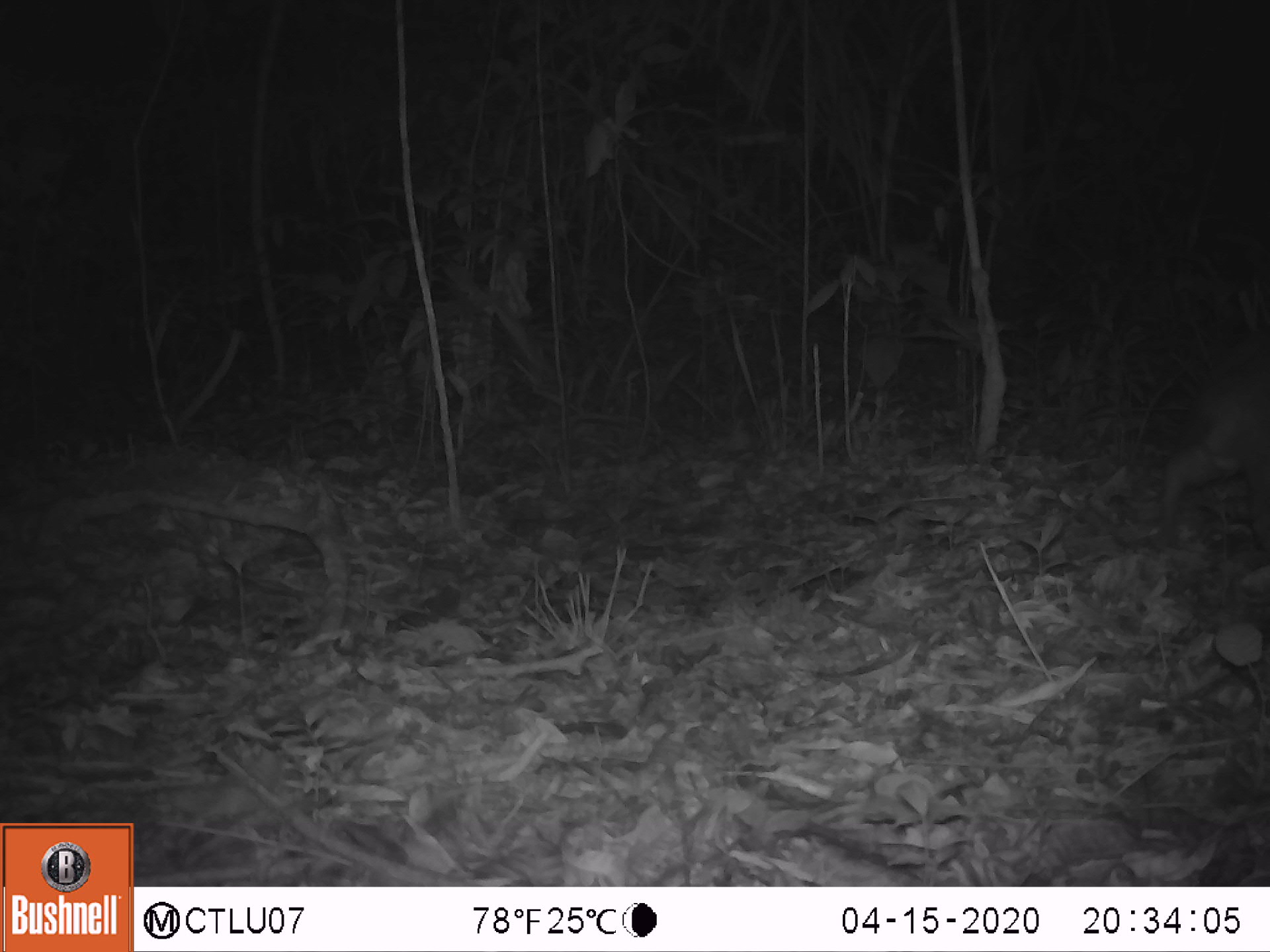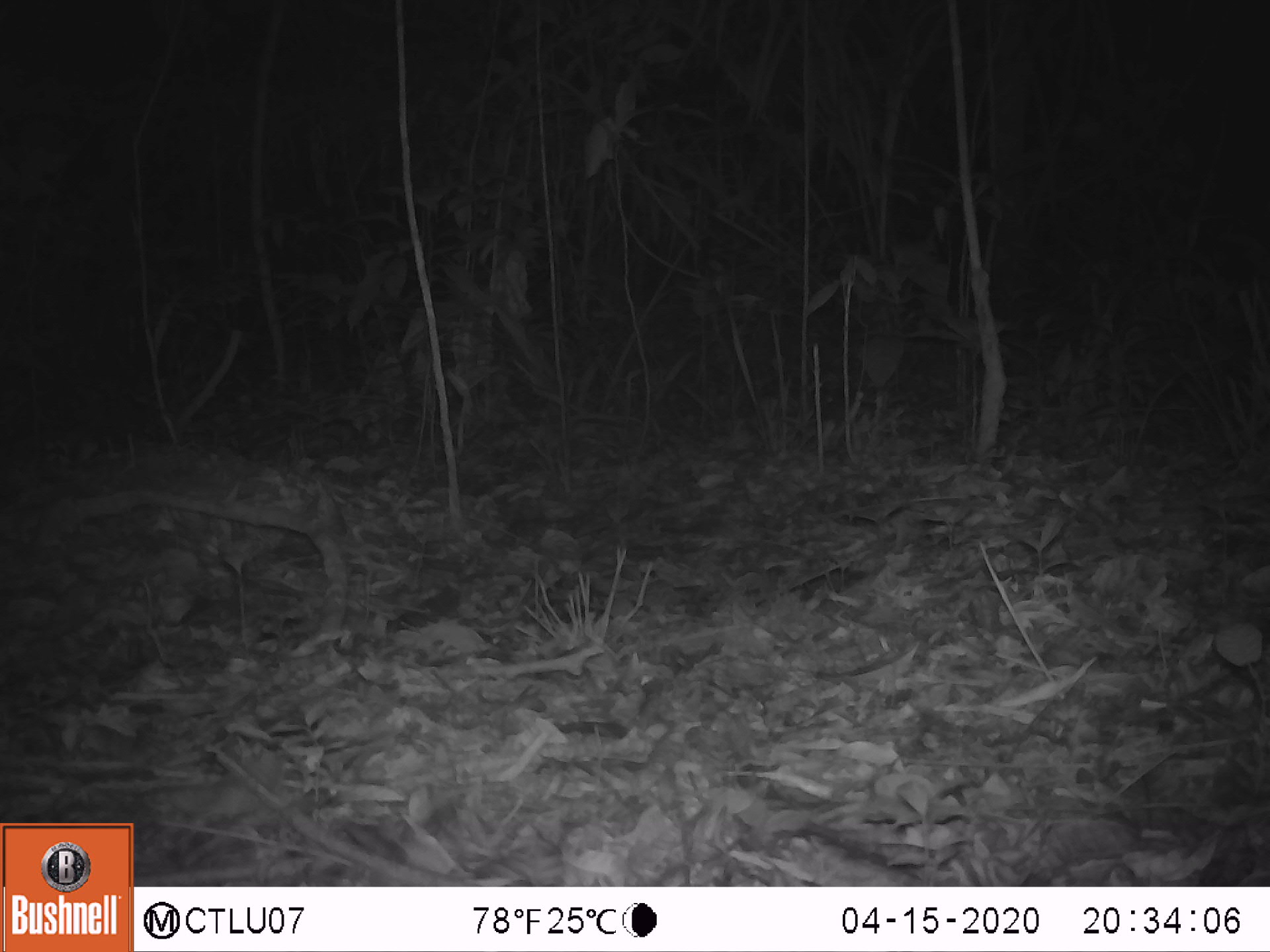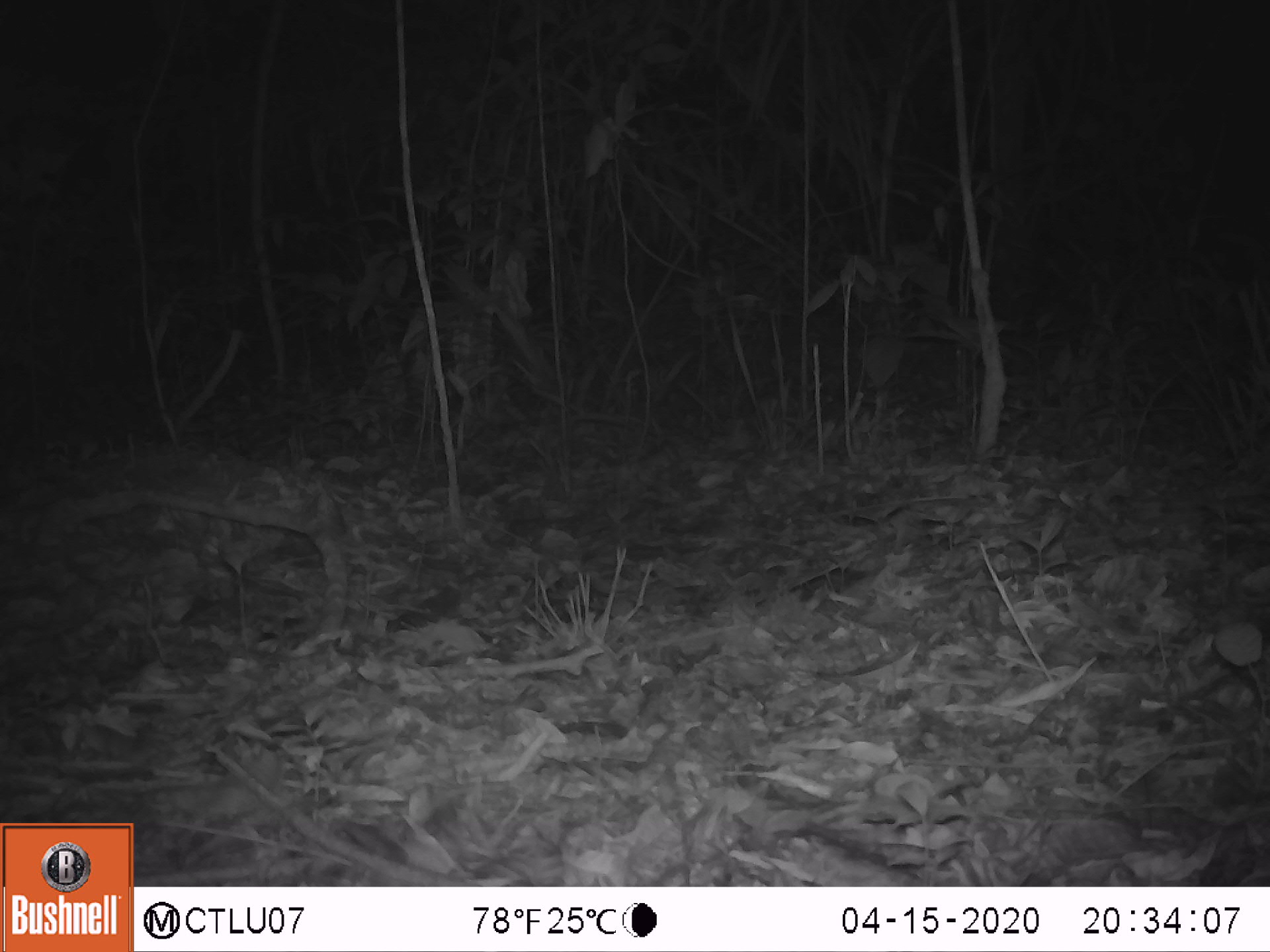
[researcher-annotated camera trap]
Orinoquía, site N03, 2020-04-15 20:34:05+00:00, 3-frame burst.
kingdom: Animalia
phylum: Chordata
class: Mammalia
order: Rodentia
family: Cuniculidae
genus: Cuniculus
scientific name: Cuniculus paca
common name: spotted paca